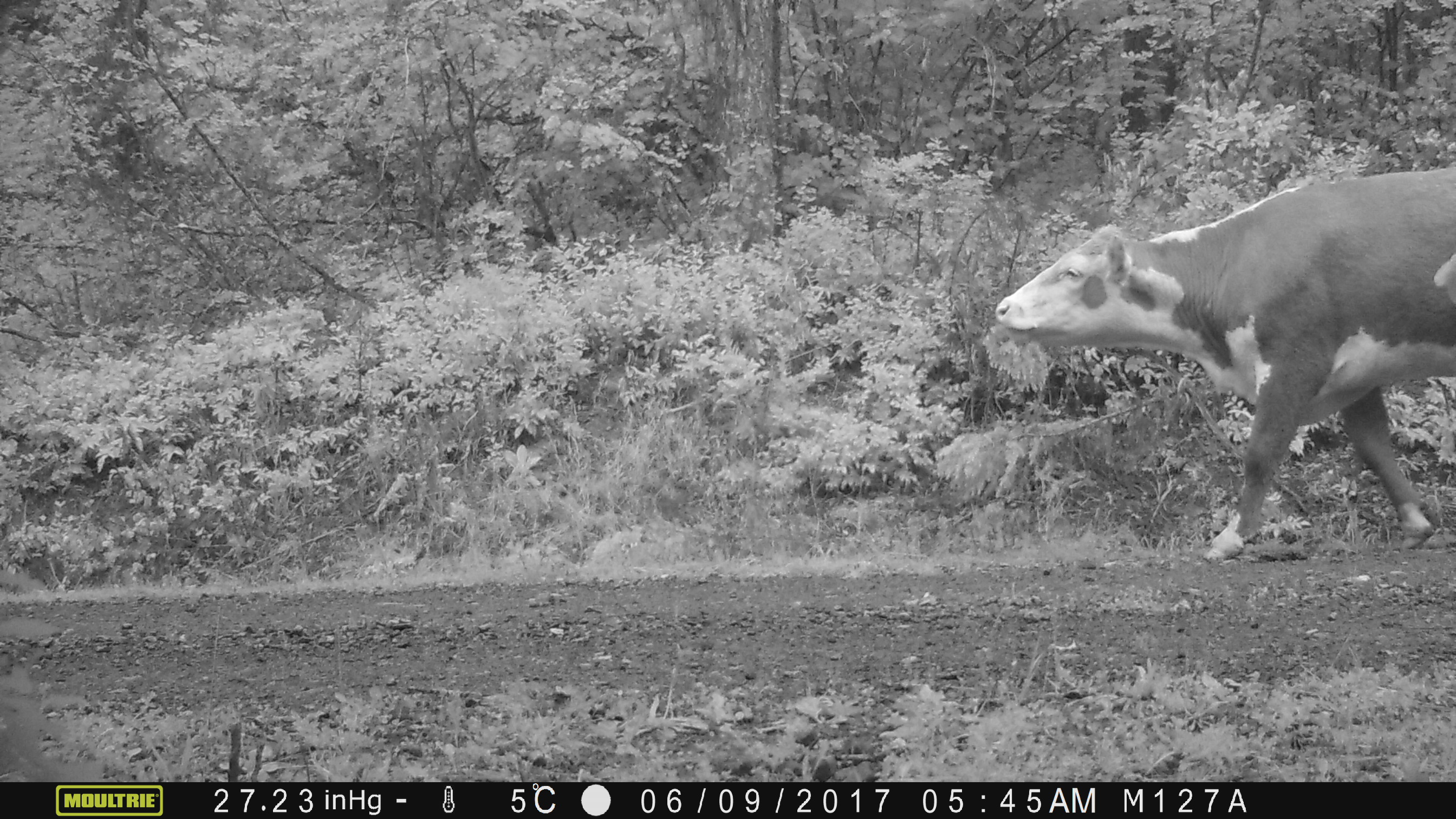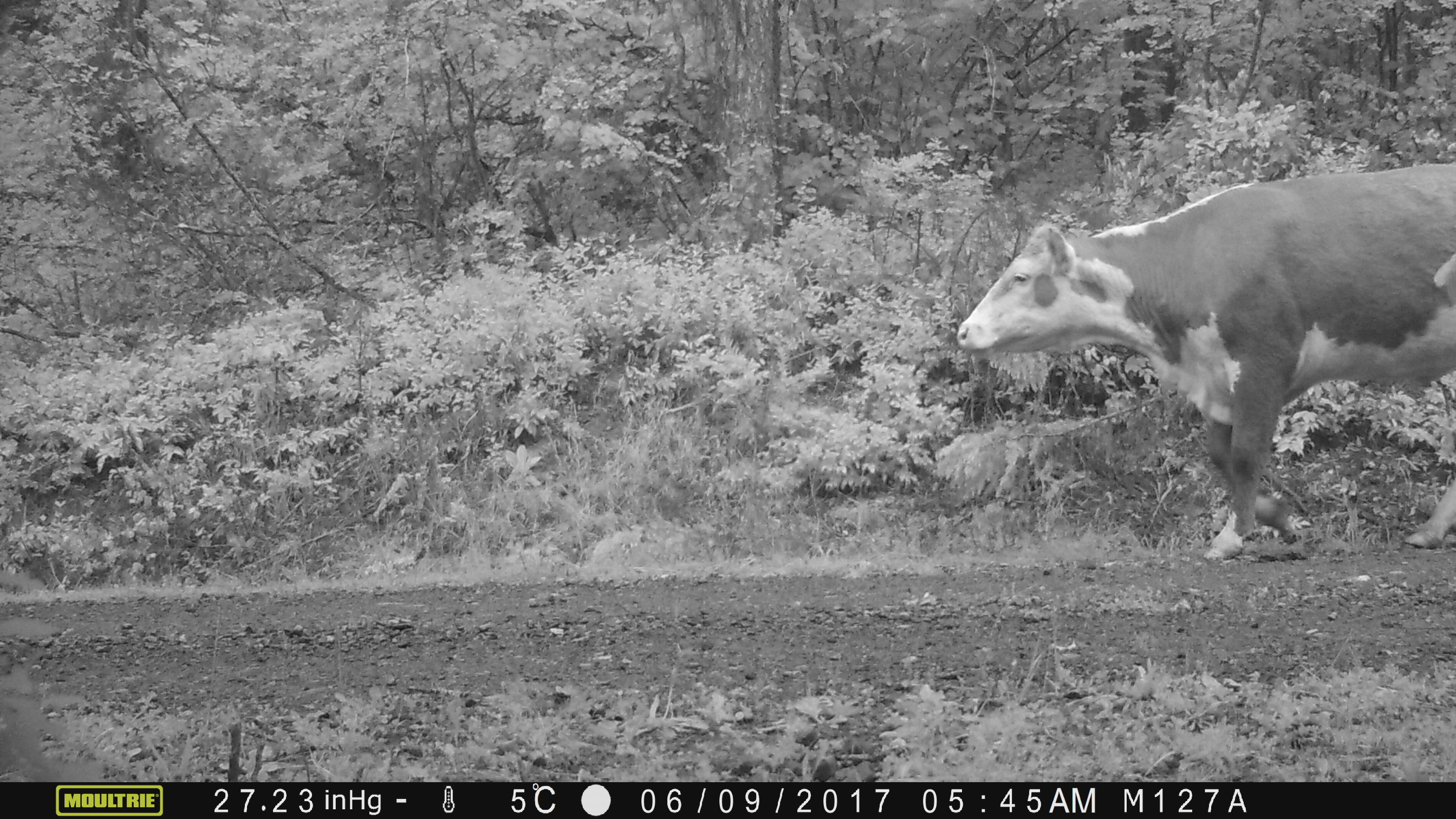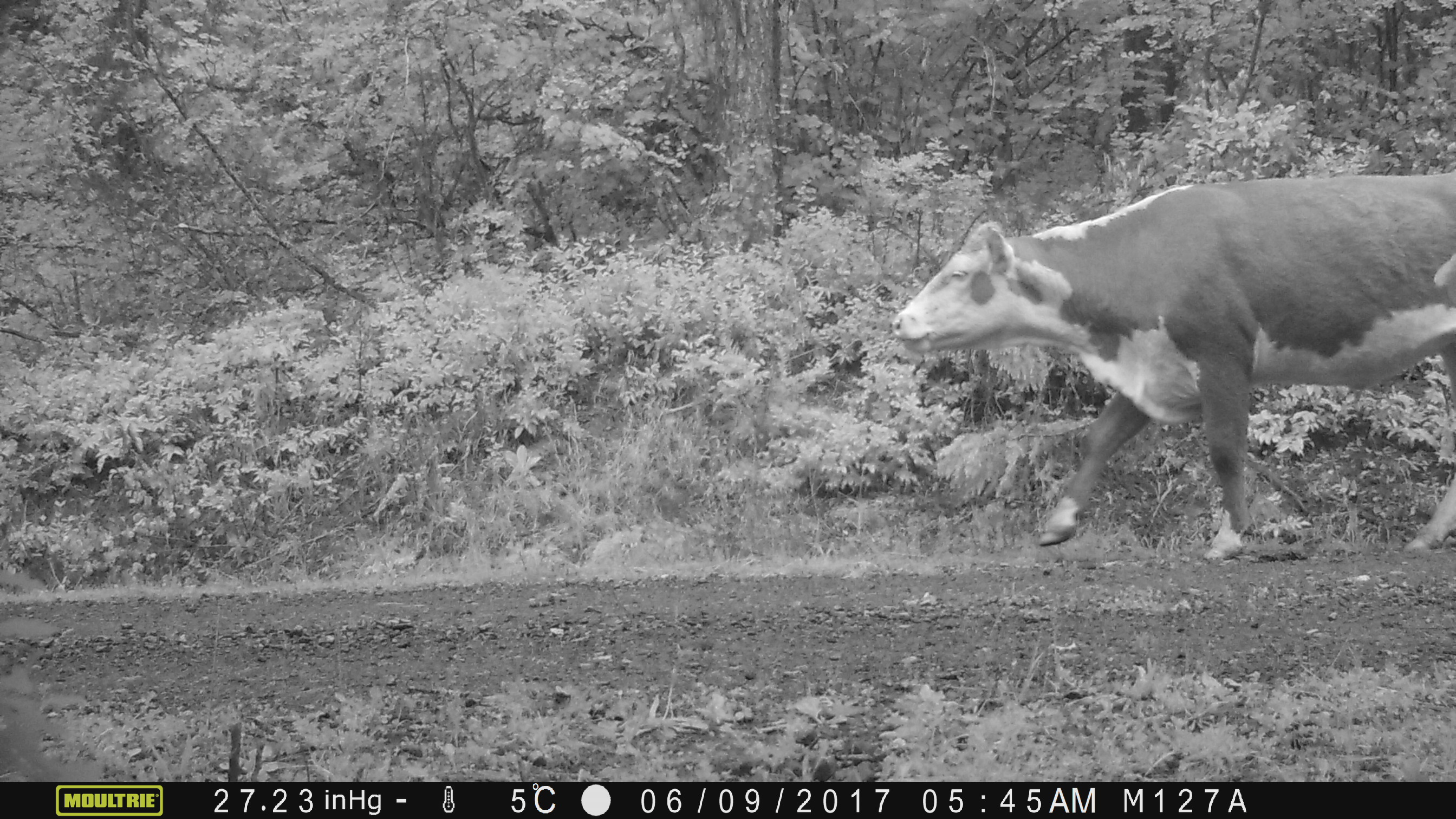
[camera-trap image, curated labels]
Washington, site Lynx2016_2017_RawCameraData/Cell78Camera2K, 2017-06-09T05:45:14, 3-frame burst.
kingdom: Animalia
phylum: Chordata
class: Mammalia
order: Artiodactyla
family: Bovidae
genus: Bos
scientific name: Bos taurus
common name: domestic cattle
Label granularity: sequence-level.